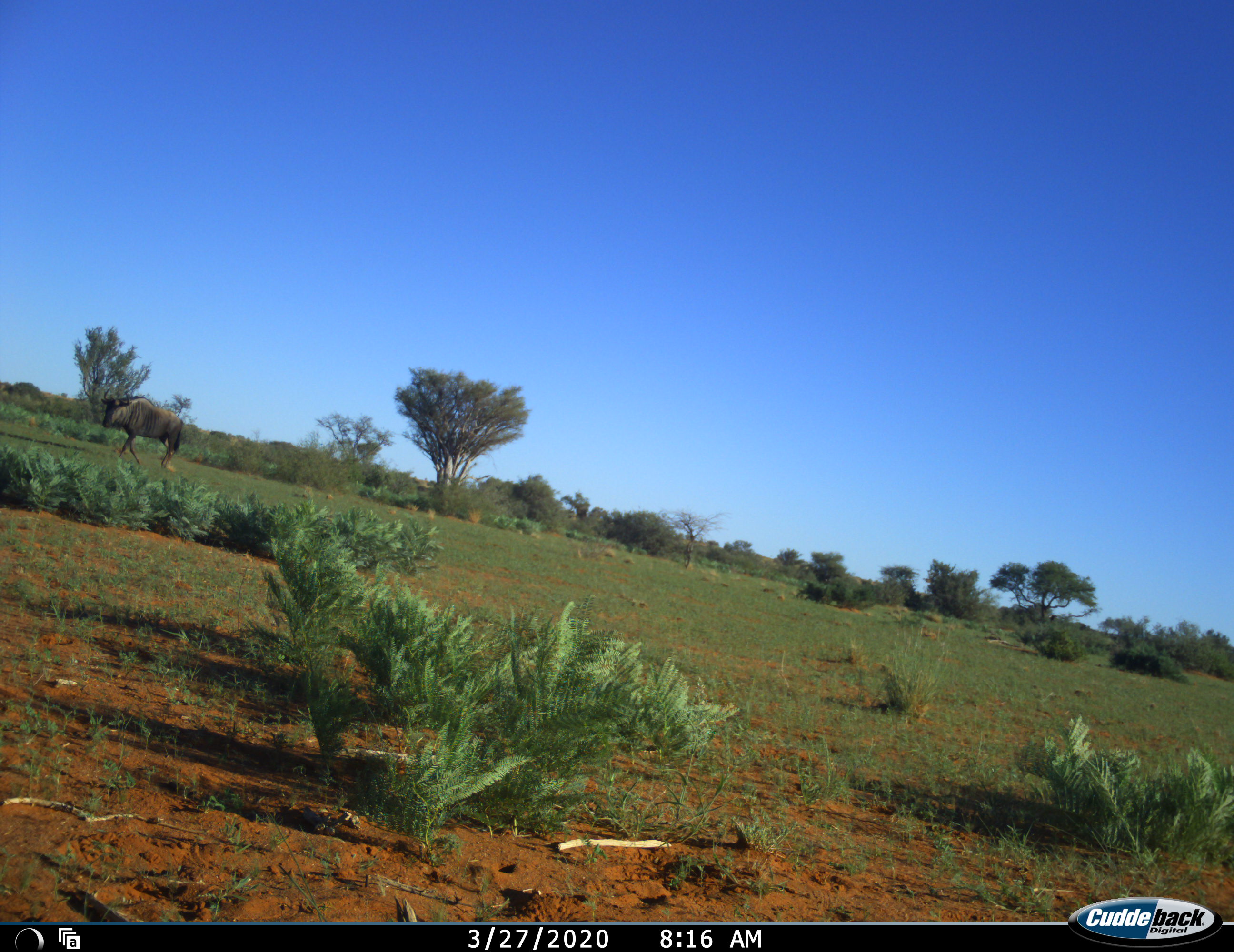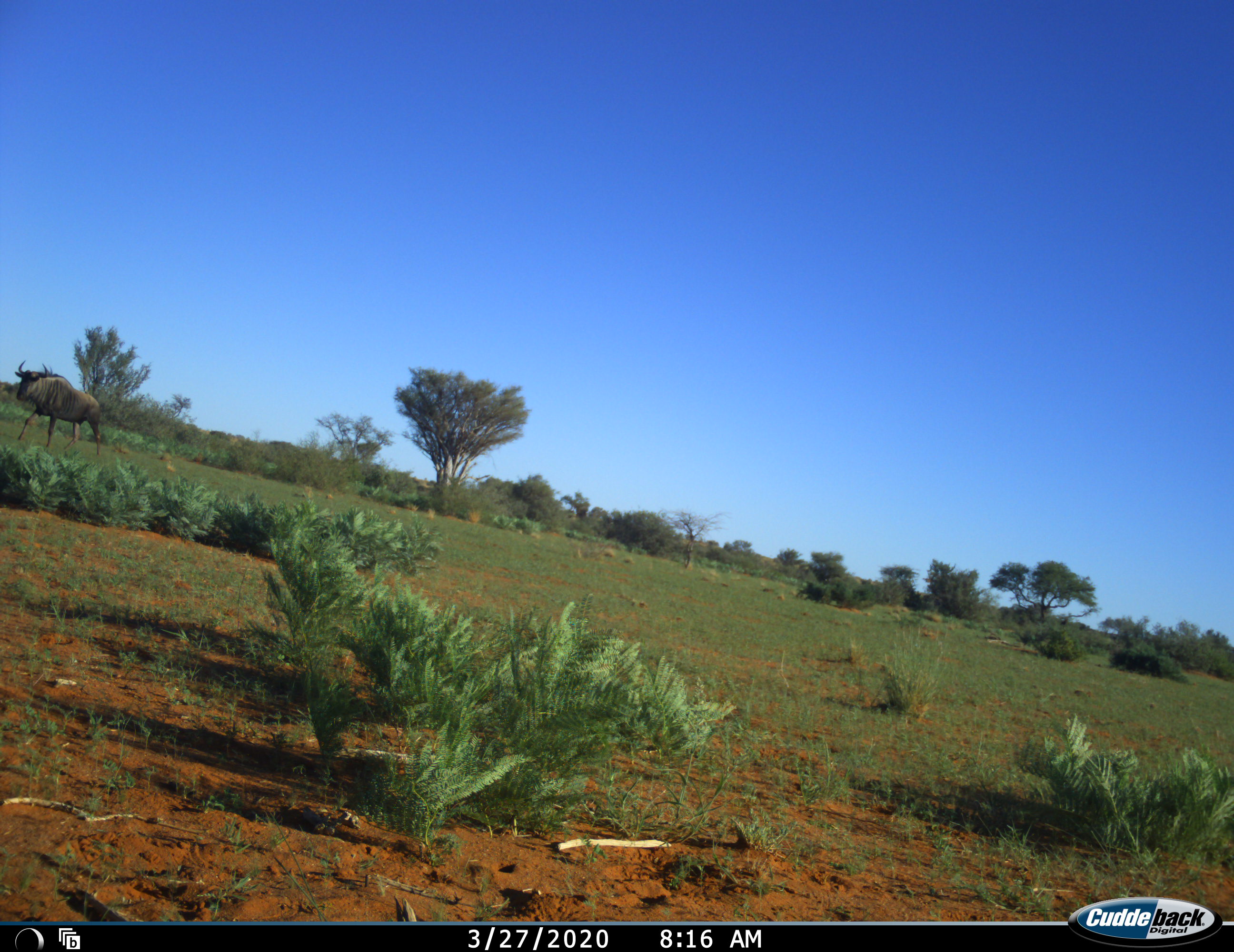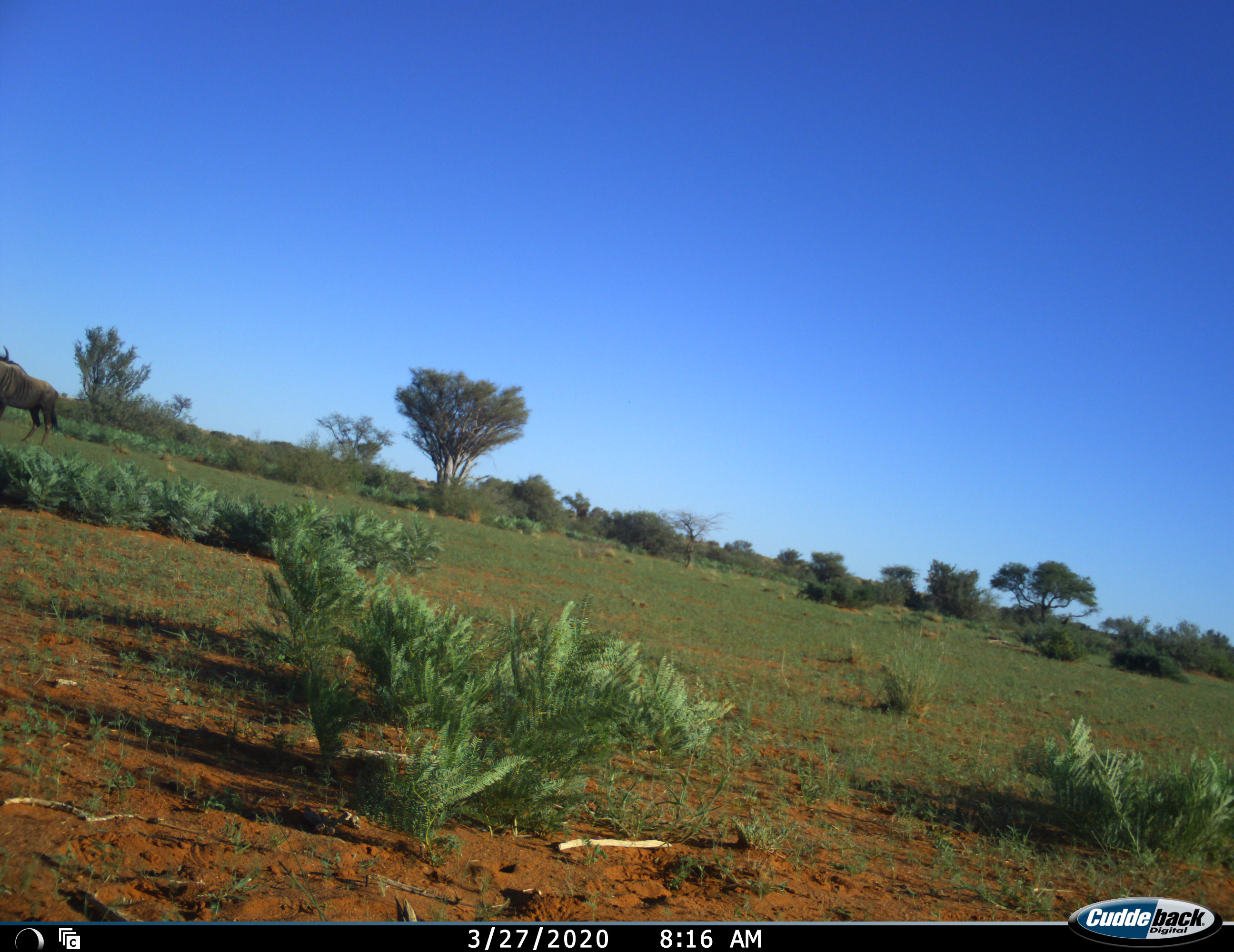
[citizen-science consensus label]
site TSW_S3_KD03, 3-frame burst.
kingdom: Animalia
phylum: Chordata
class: Mammalia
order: Artiodactyla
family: Bovidae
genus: Connochaetes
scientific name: Connochaetes taurinus taurinus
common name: blue wildebeest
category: wildebeestblue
Wildebeestblue (blue wildebeest) (Connochaetes taurinus taurinus), count 1. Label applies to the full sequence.